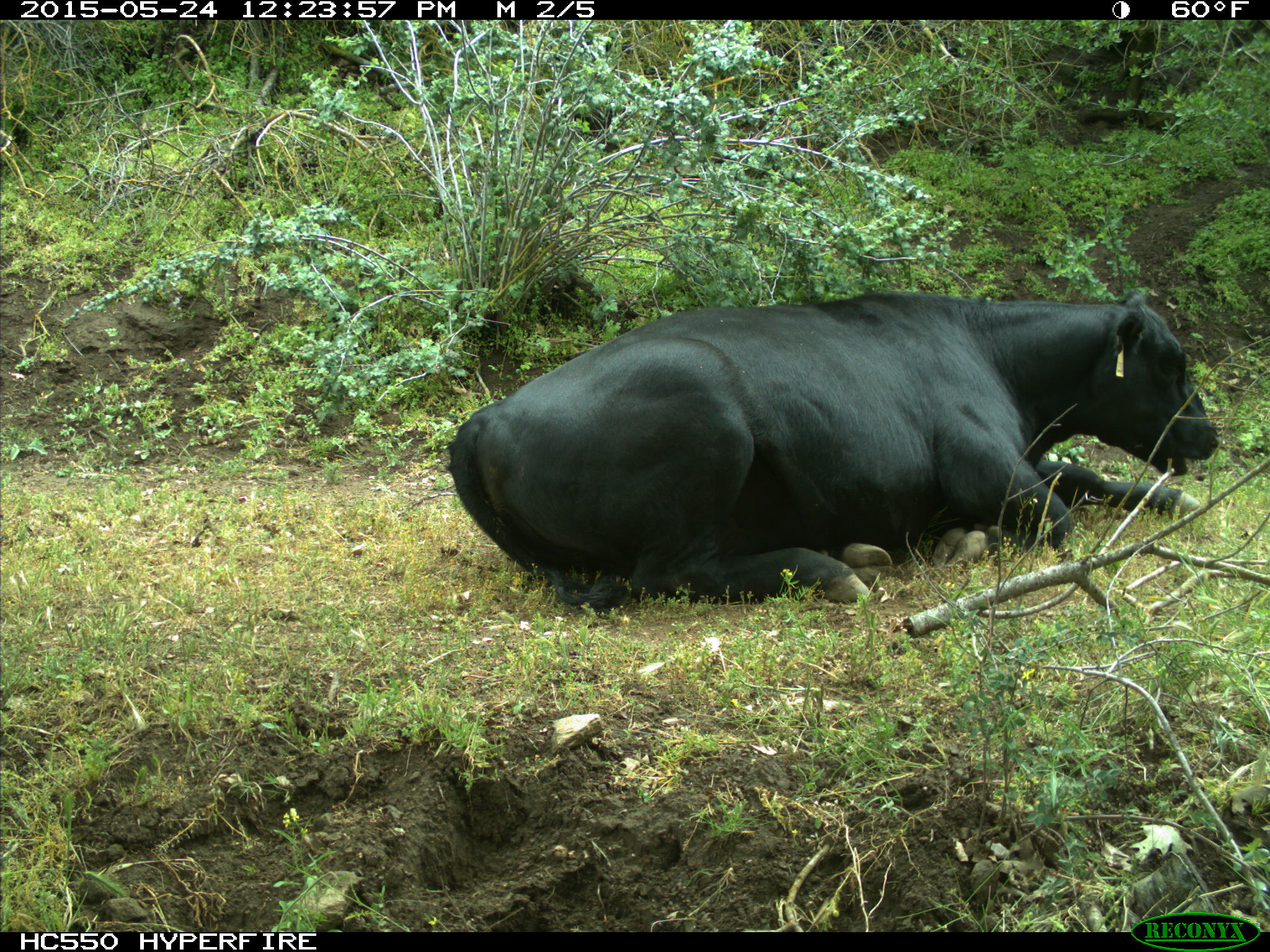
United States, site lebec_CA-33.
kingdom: Animalia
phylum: Chordata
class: Mammalia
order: Artiodactyla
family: Bovidae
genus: Bos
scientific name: Bos taurus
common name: domestic cow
Bos taurus (domestic cow).